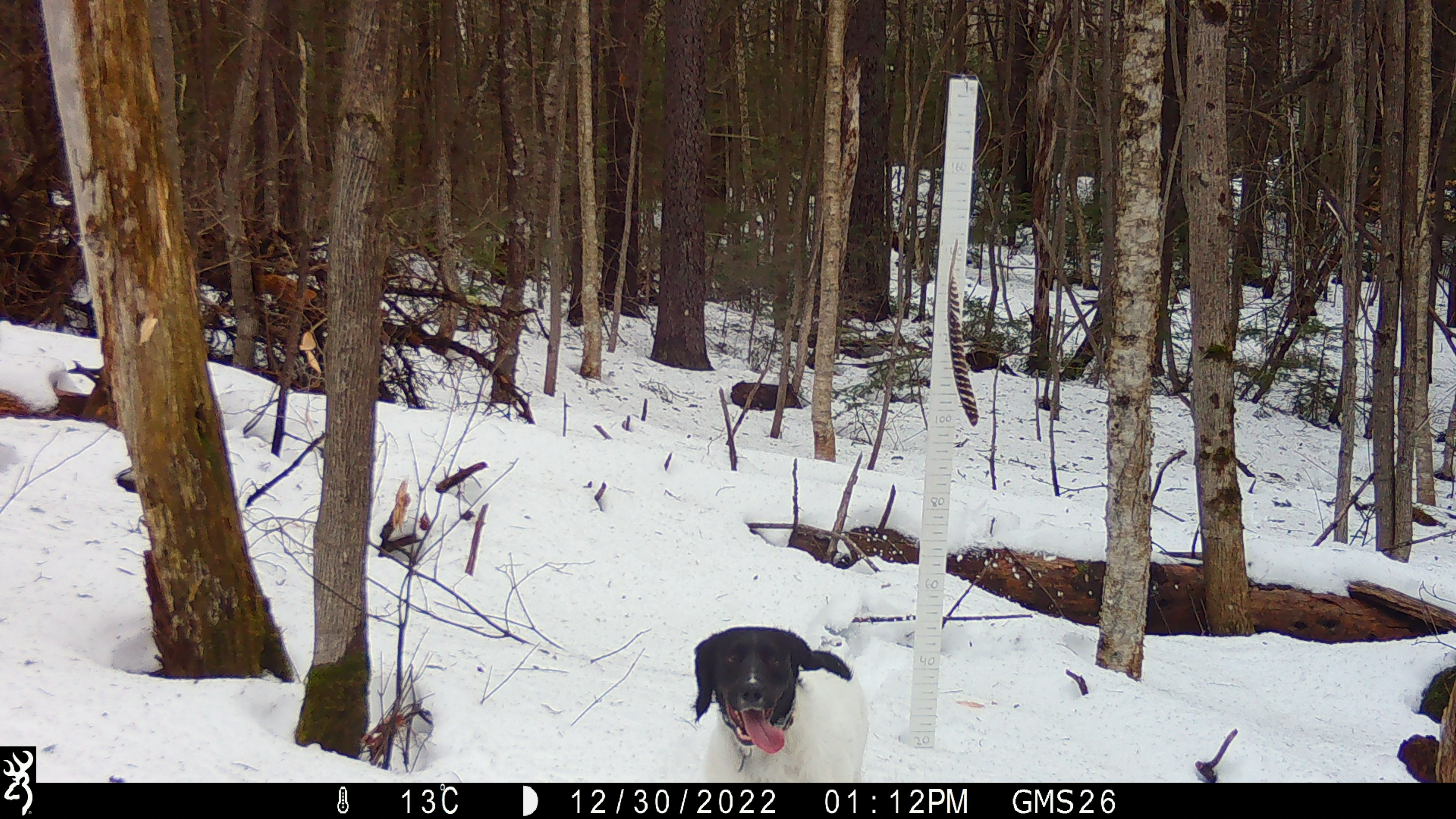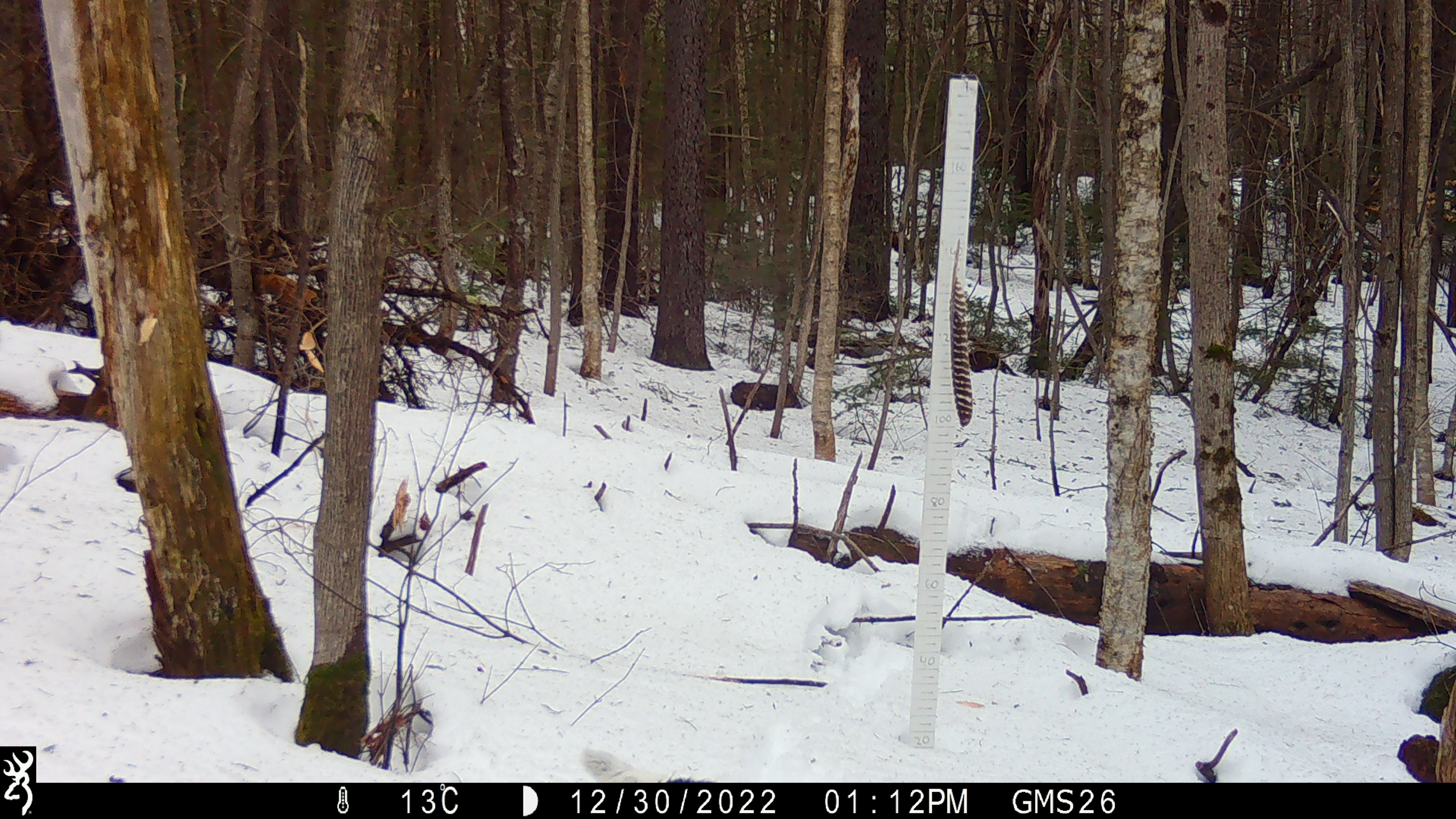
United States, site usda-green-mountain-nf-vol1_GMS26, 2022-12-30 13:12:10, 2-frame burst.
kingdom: Animalia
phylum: Chordata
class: Mammalia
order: Carnivora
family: Canidae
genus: Canis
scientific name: Canis familiaris familiaris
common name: domestic dog